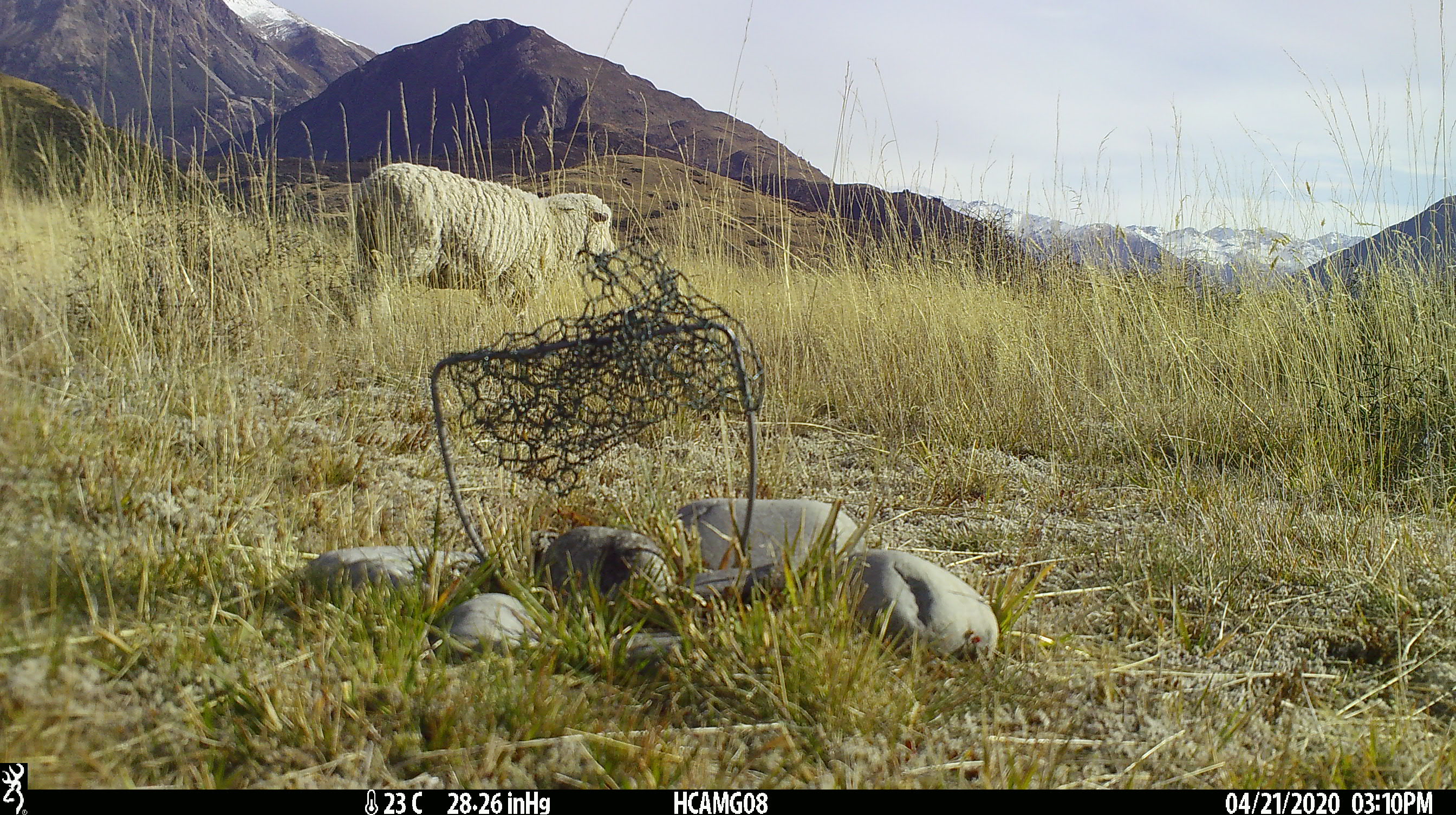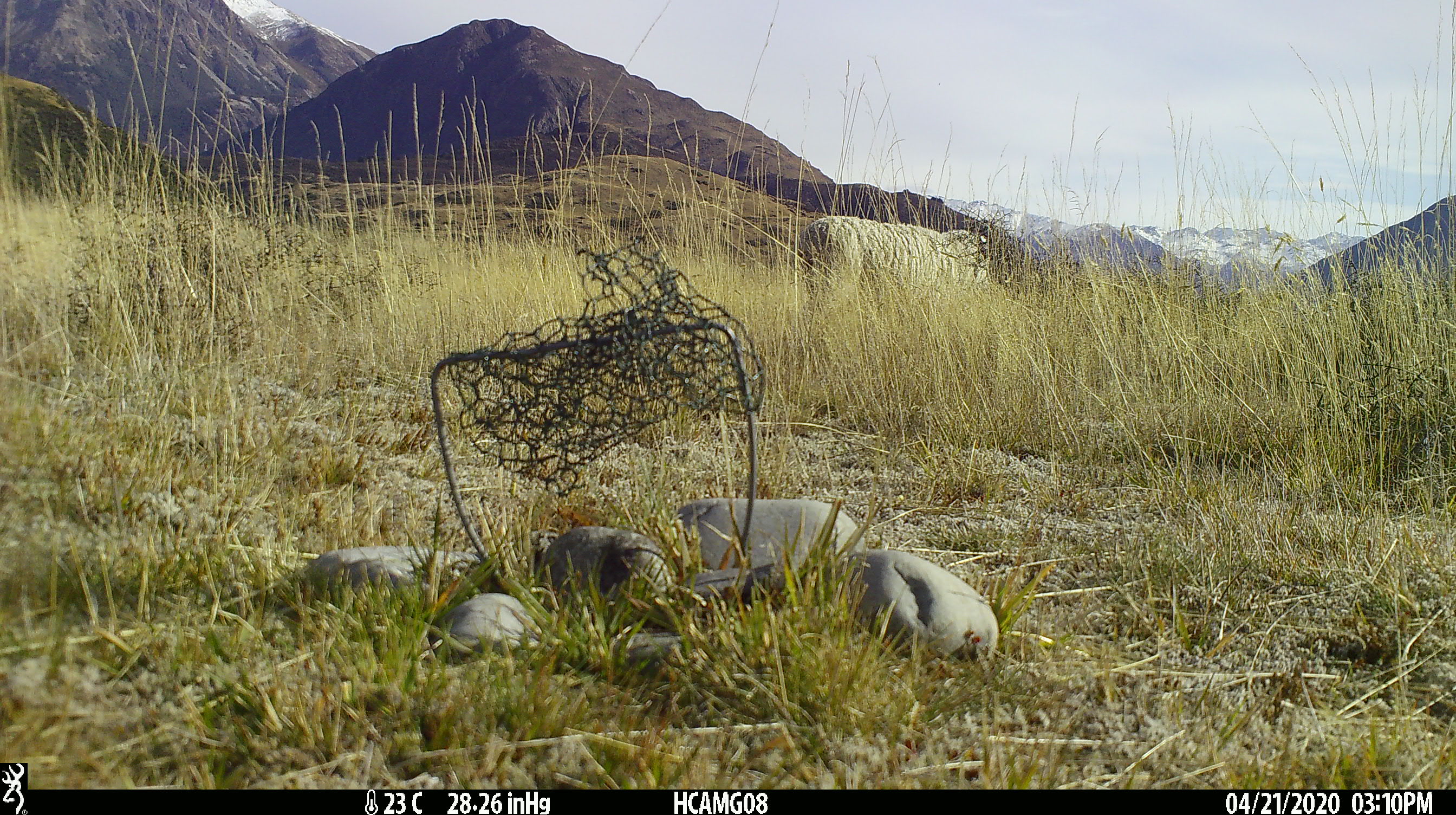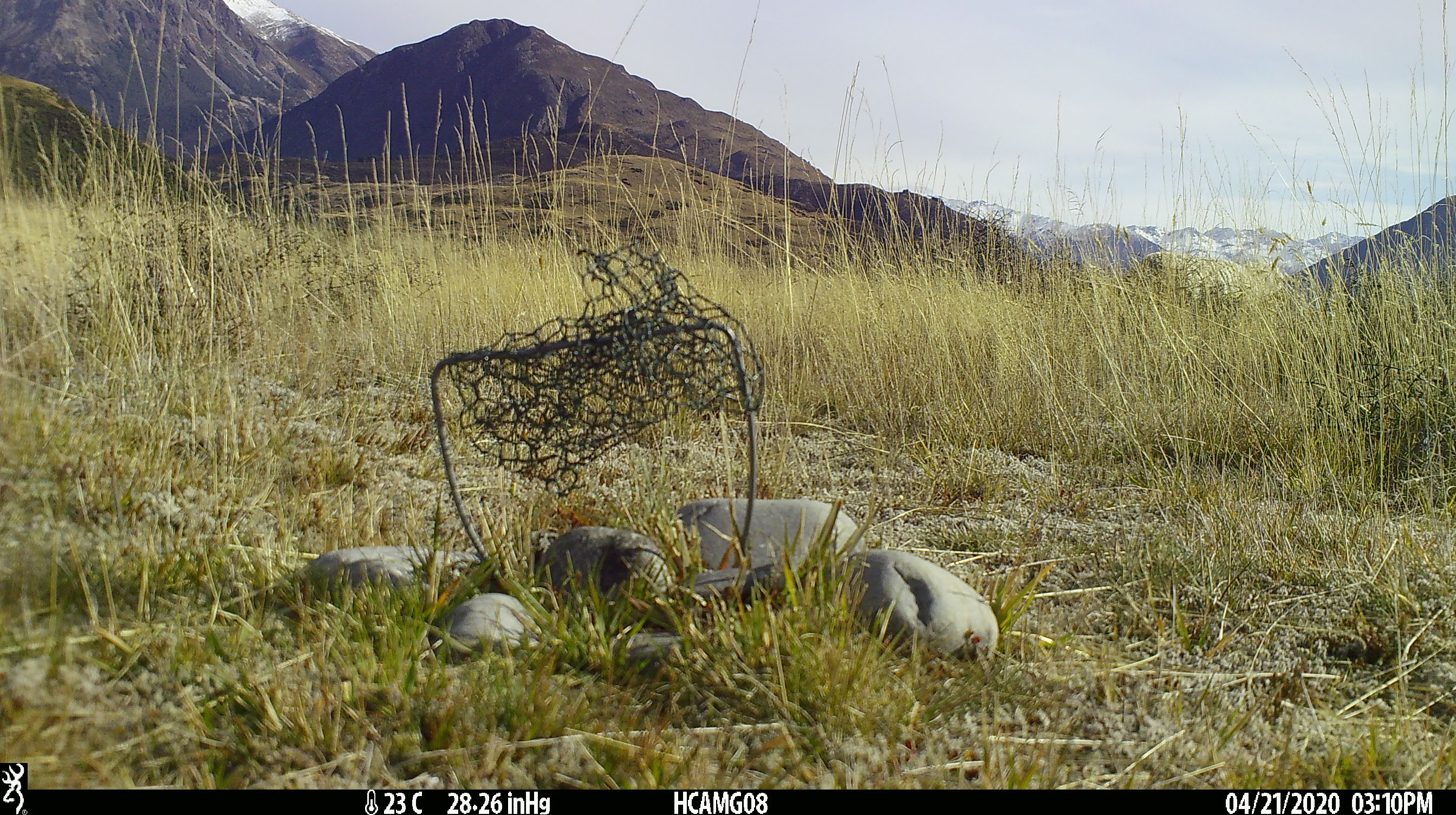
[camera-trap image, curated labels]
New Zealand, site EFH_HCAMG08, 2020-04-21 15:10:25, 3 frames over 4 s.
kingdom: Animalia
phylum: Chordata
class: Mammalia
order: Artiodactyla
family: Bovidae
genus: Ovis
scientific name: Ovis aries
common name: domestic sheep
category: sheep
Sheep (domestic sheep) (Ovis aries).